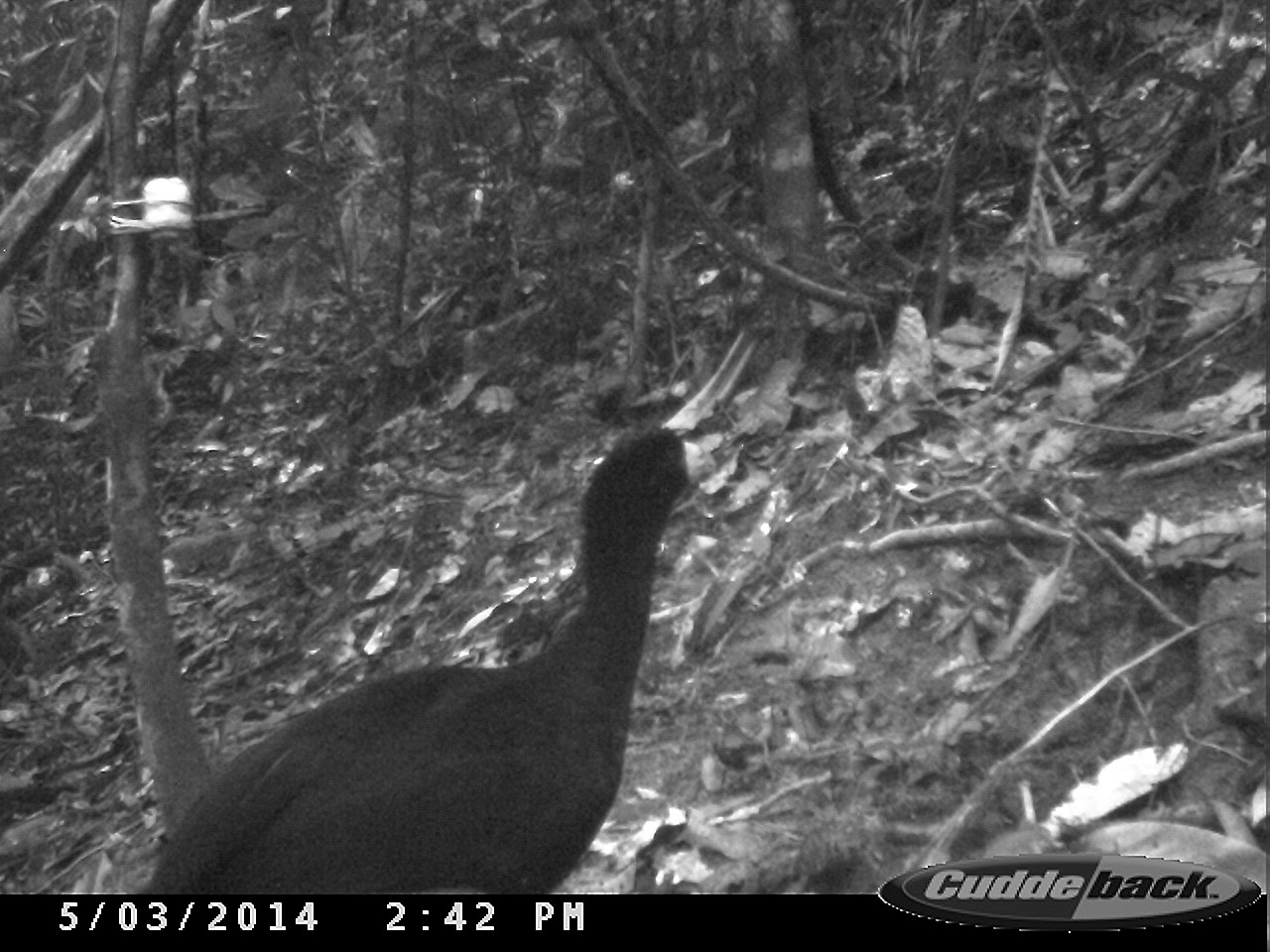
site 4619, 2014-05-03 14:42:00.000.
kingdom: Animalia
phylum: Chordata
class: Aves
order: Galliformes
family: Cracidae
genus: Crax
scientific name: Crax alector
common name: black curassow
Crax alector (black curassow), count 2, age adult, sex female.